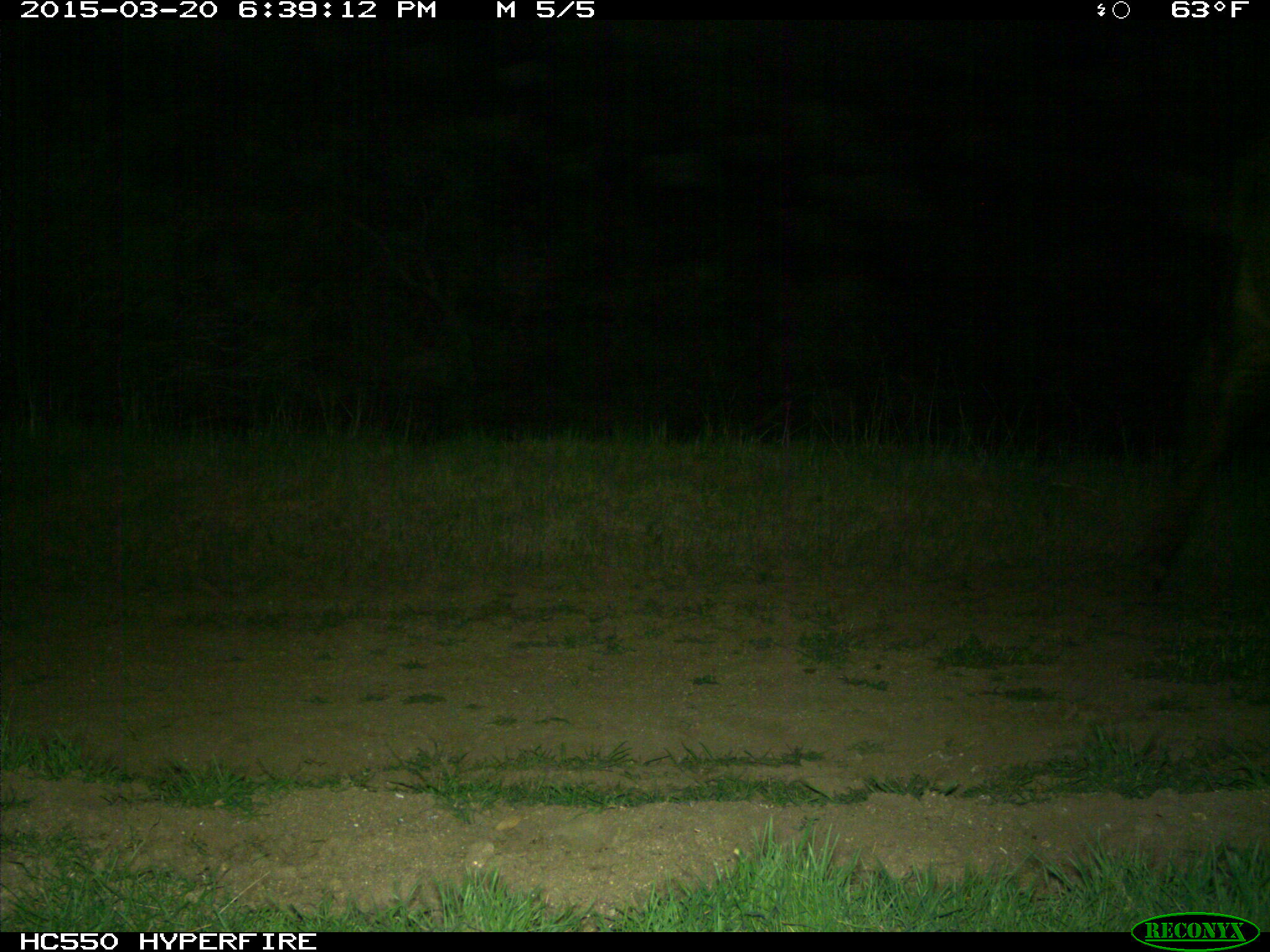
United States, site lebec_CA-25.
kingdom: Animalia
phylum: Chordata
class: Mammalia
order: Artiodactyla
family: Bovidae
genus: Bos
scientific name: Bos taurus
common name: domestic cow